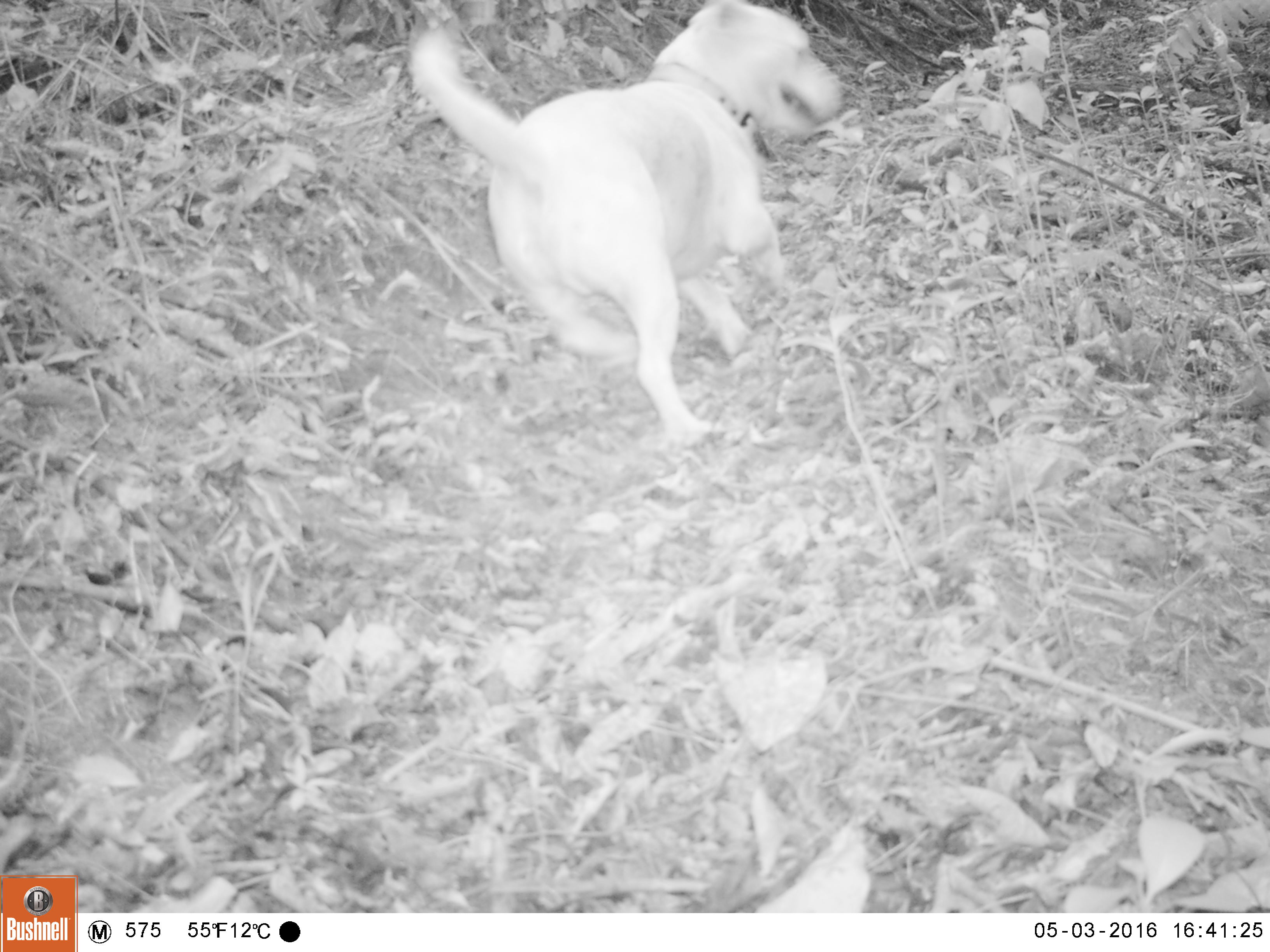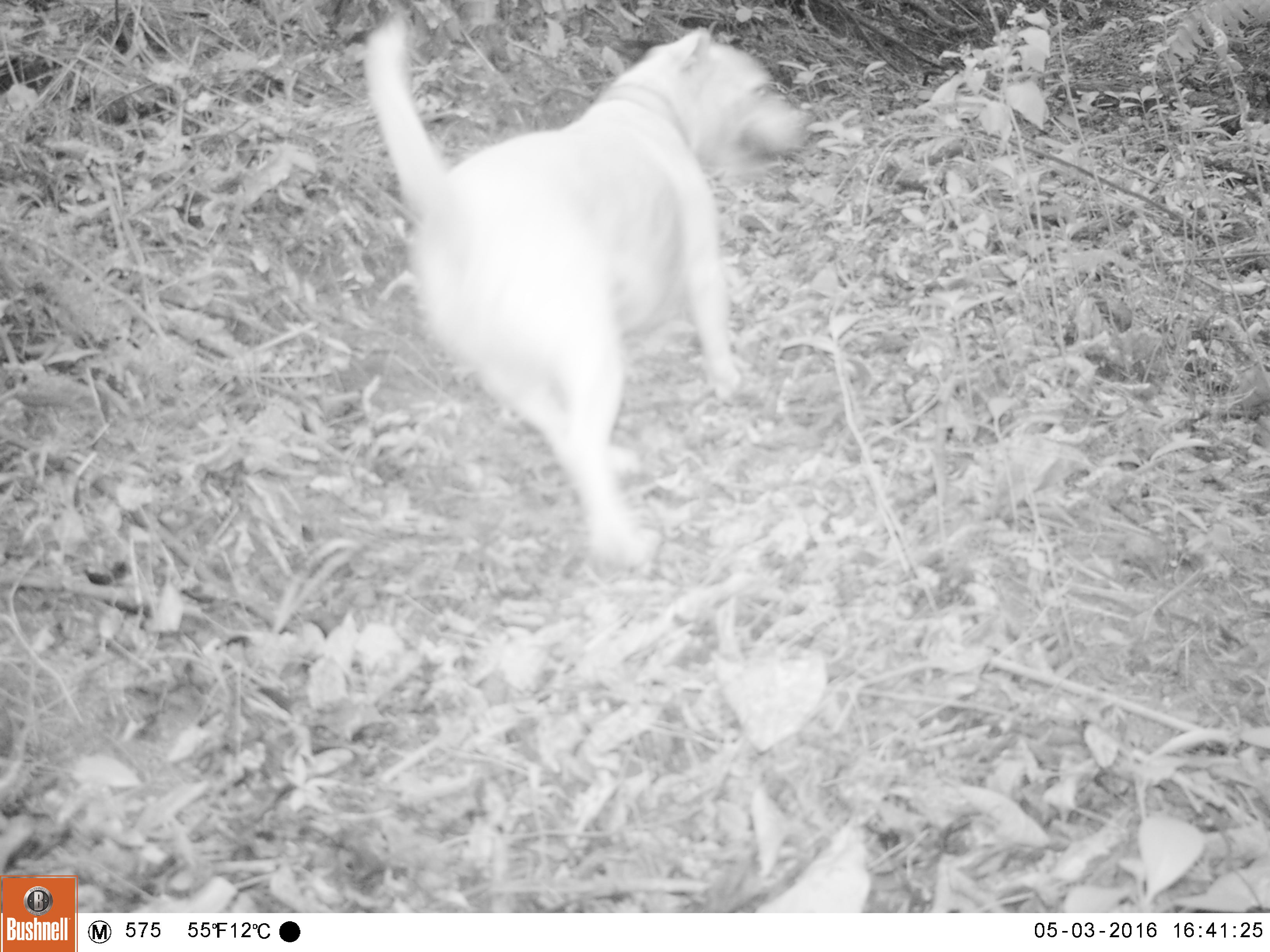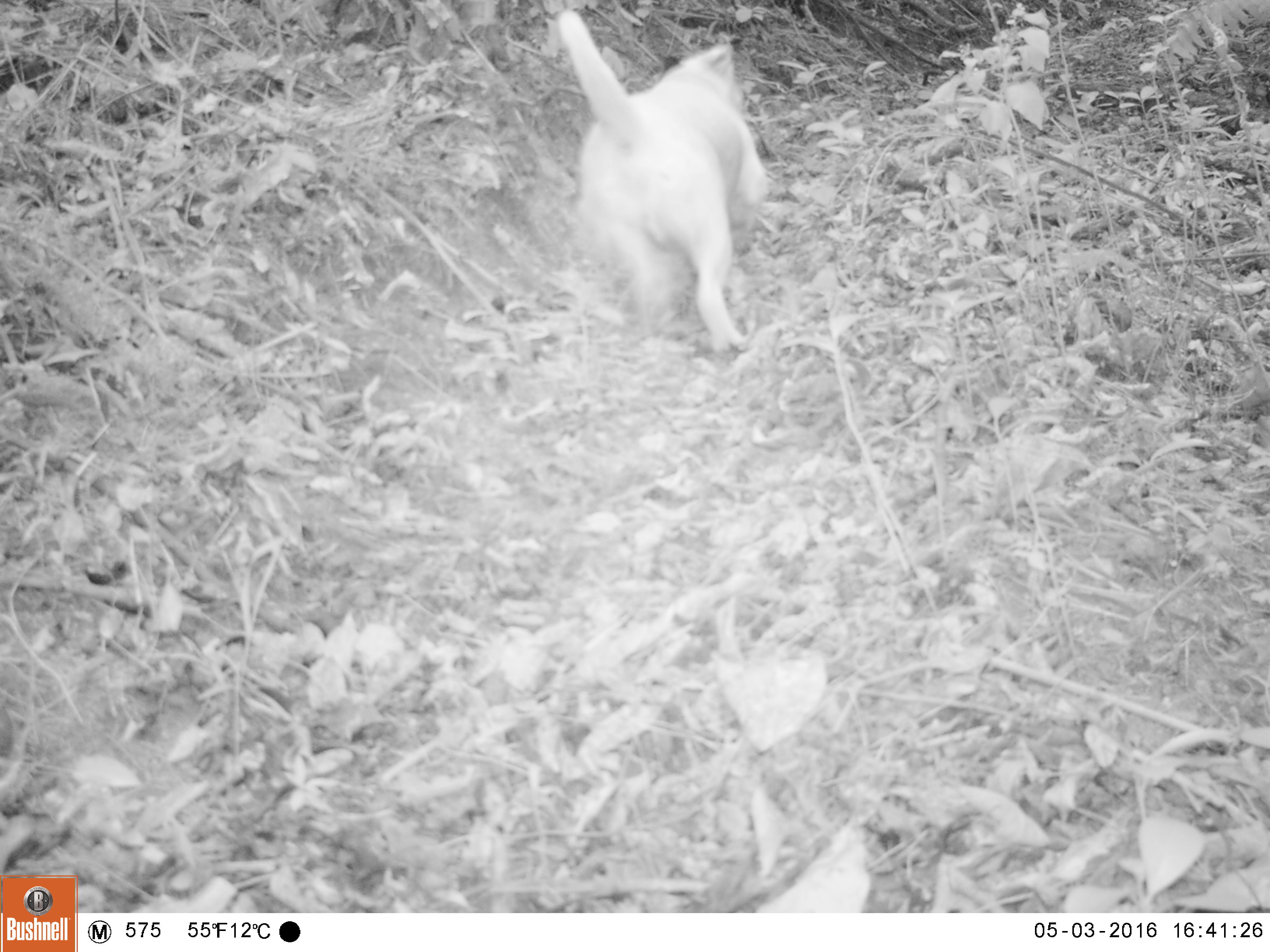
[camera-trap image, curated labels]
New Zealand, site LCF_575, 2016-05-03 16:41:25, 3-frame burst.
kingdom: Animalia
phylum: Chordata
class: Mammalia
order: Carnivora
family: Canidae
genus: Canis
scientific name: Canis familiaris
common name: domestic dog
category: dog